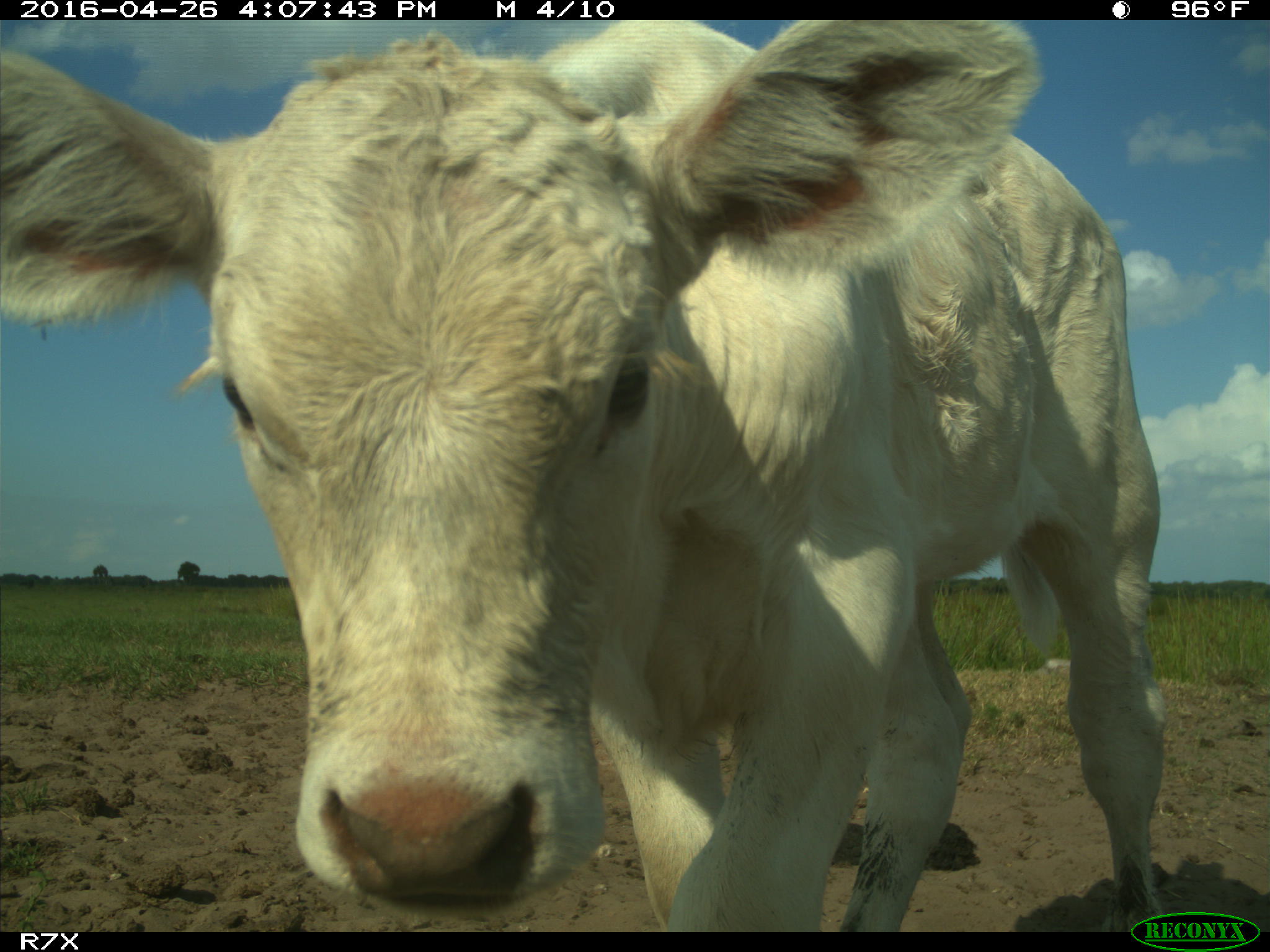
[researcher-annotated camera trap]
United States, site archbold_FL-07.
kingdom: Animalia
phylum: Chordata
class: Mammalia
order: Artiodactyla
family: Bovidae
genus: Bos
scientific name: Bos taurus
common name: domestic cow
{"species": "Bos taurus (domestic cow)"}